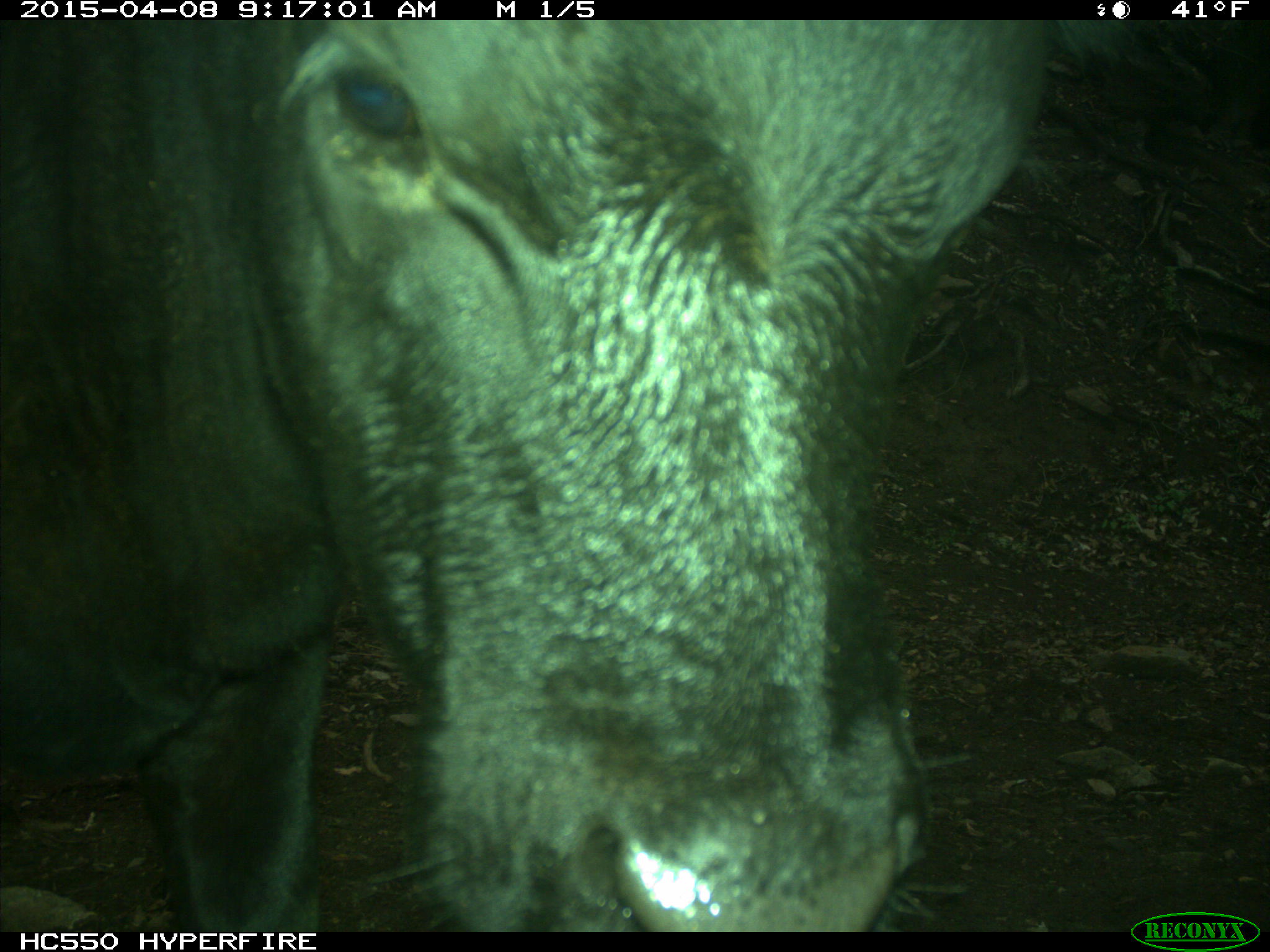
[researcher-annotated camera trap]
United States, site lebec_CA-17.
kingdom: Animalia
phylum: Chordata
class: Mammalia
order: Artiodactyla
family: Bovidae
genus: Bos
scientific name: Bos taurus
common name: domestic cow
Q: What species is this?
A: Bos taurus (domestic cow).